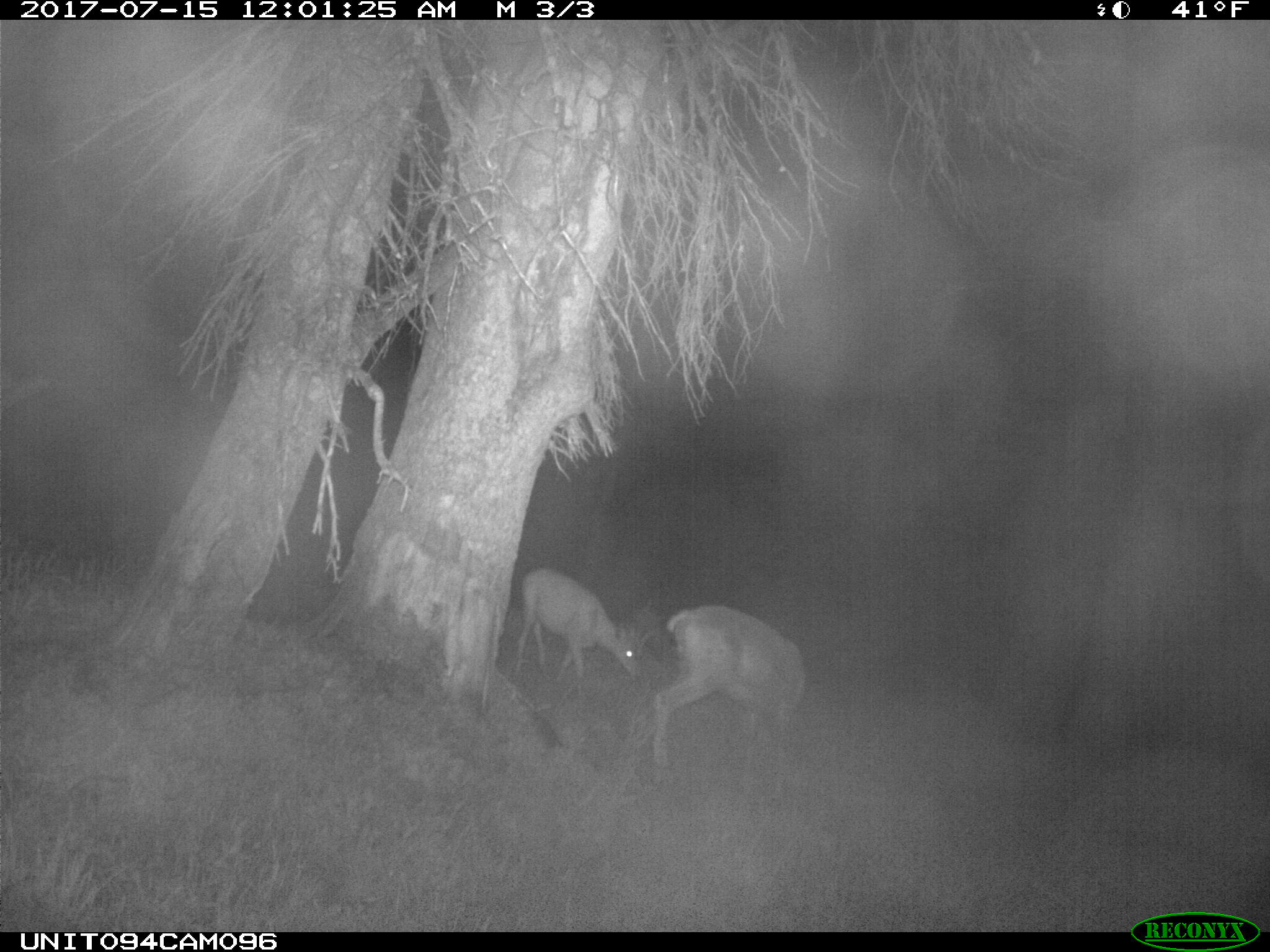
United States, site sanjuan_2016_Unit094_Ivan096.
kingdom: Animalia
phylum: Chordata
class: Mammalia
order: Artiodactyla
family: Cervidae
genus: Odocoileus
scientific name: Odocoileus hemionus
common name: mule deer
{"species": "Odocoileus hemionus (mule deer)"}